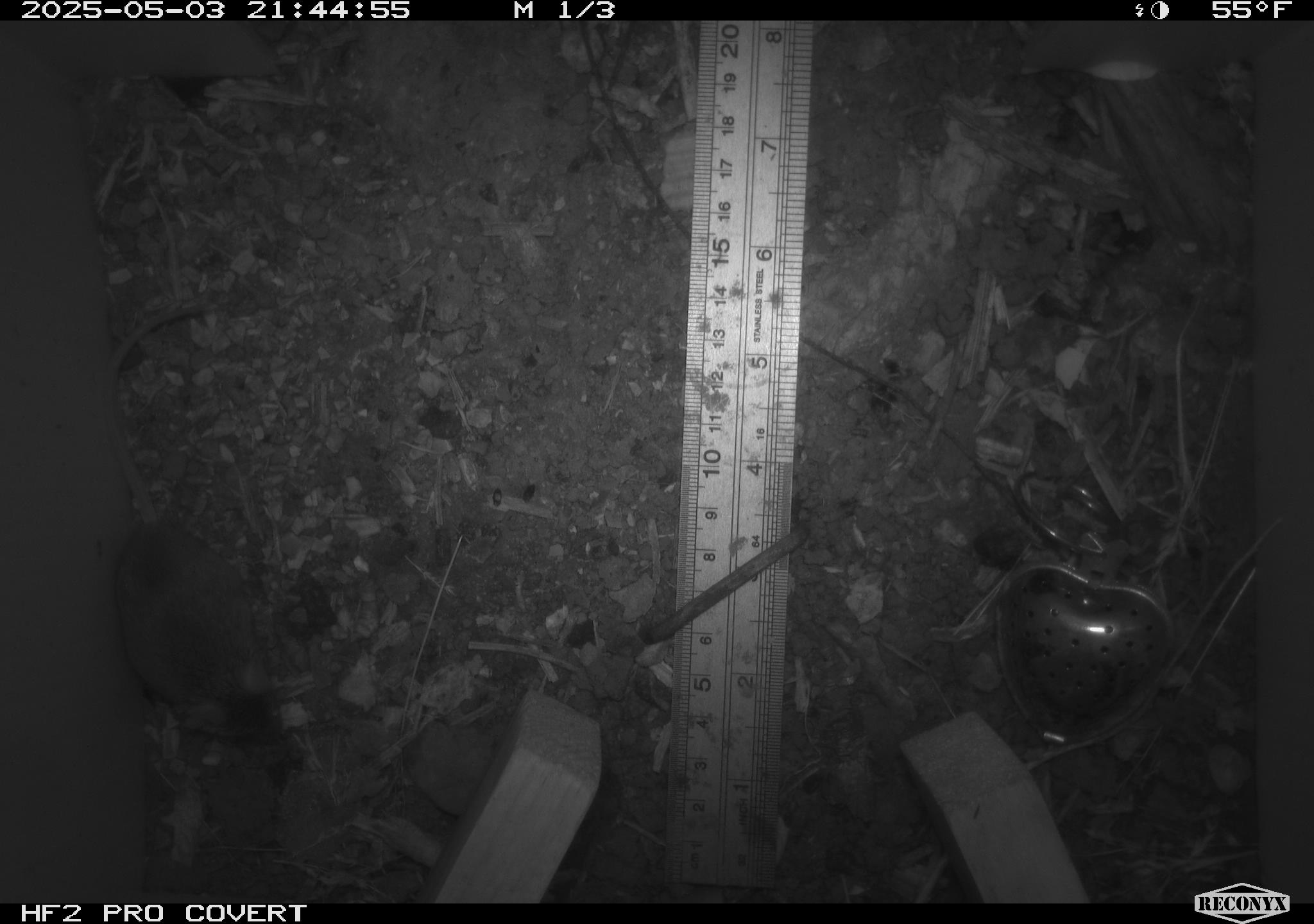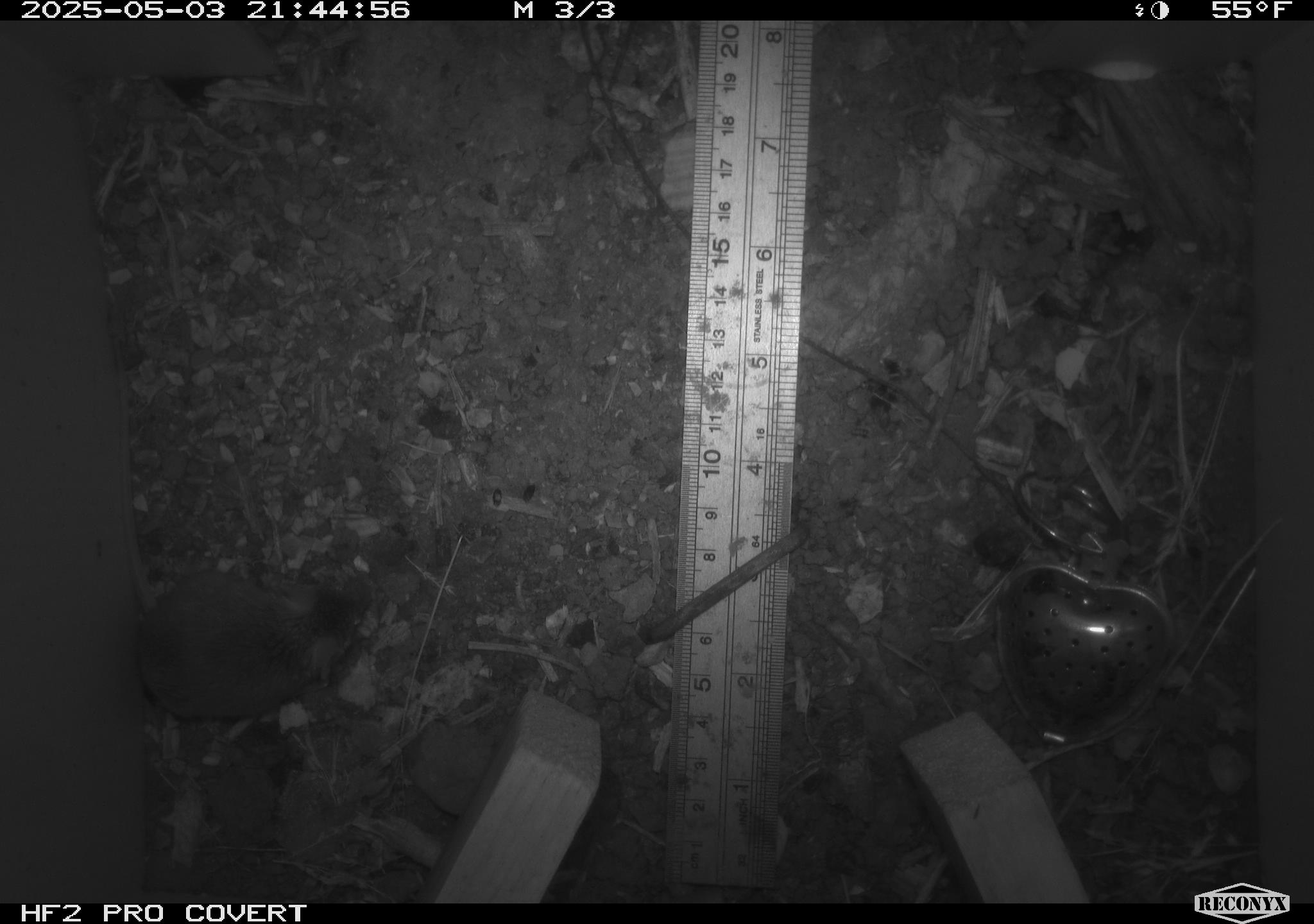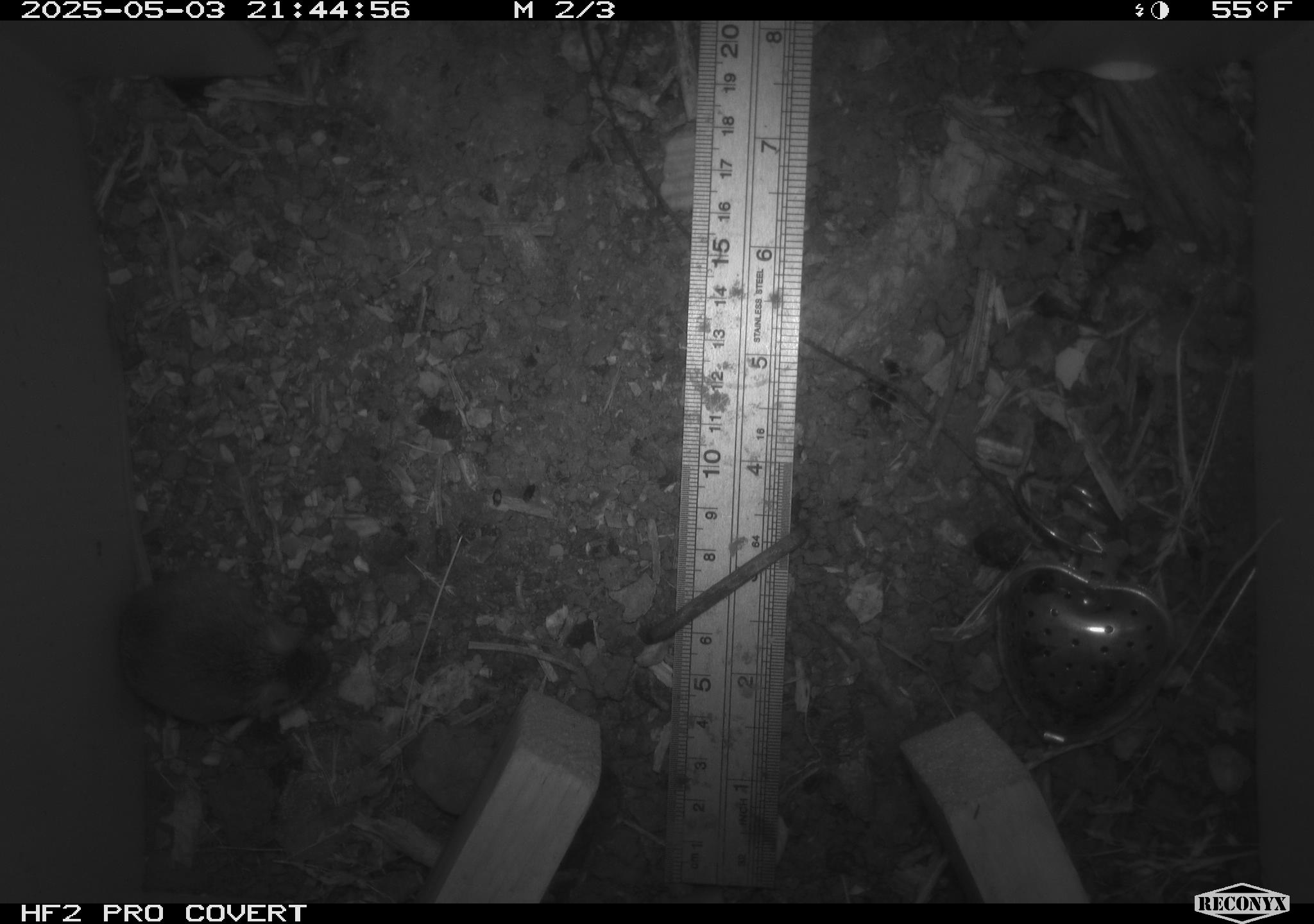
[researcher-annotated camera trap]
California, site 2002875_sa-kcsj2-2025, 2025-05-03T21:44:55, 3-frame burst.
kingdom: Animalia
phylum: Chordata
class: Mammalia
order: Rodentia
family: Muridae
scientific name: Muridae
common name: murids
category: muridae family